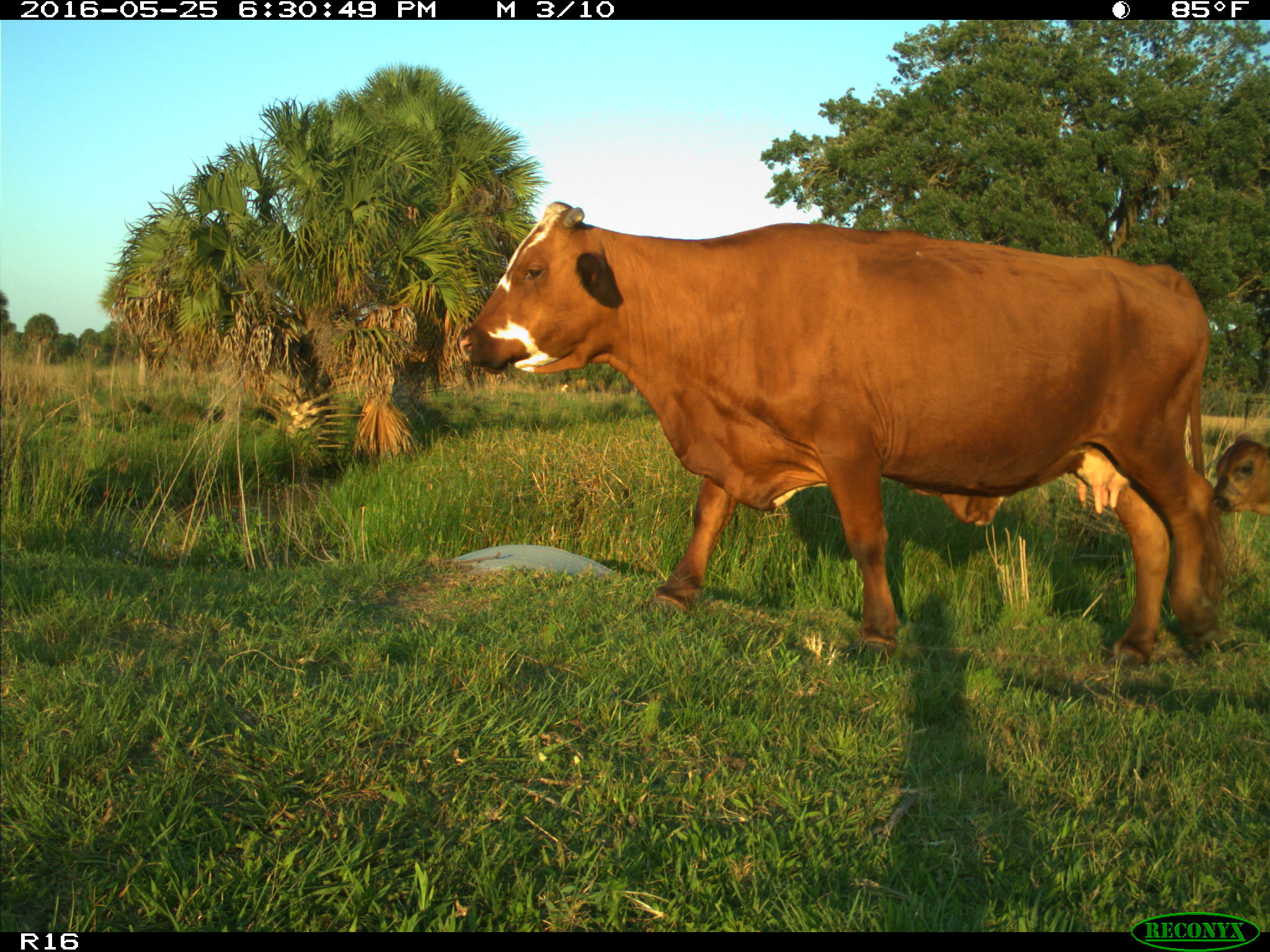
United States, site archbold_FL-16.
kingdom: Animalia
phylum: Chordata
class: Mammalia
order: Artiodactyla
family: Bovidae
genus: Bos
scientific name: Bos taurus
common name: domestic cow